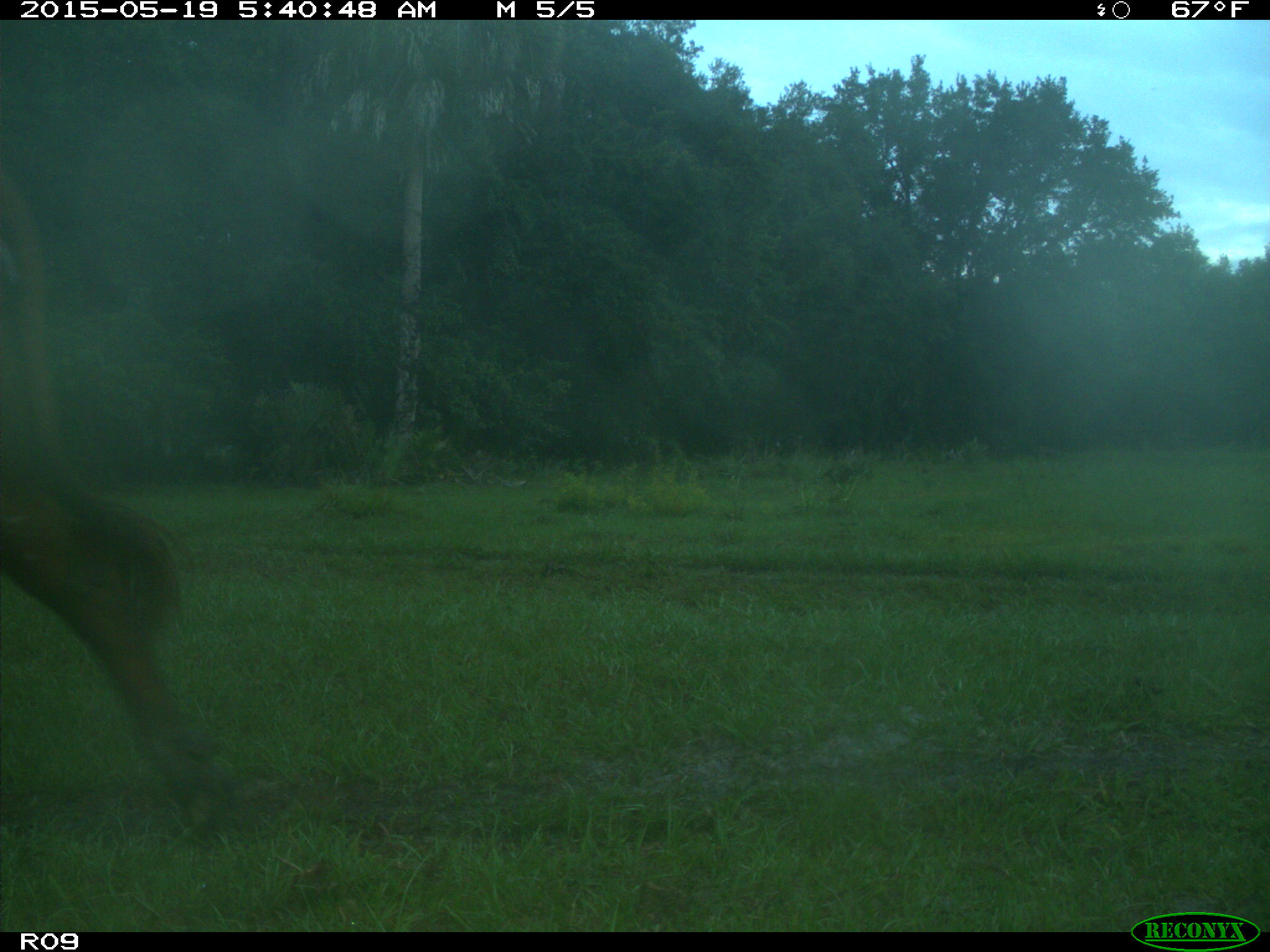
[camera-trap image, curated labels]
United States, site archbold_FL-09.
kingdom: Animalia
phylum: Chordata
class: Mammalia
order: Artiodactyla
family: Bovidae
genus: Bos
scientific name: Bos taurus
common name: domestic cow